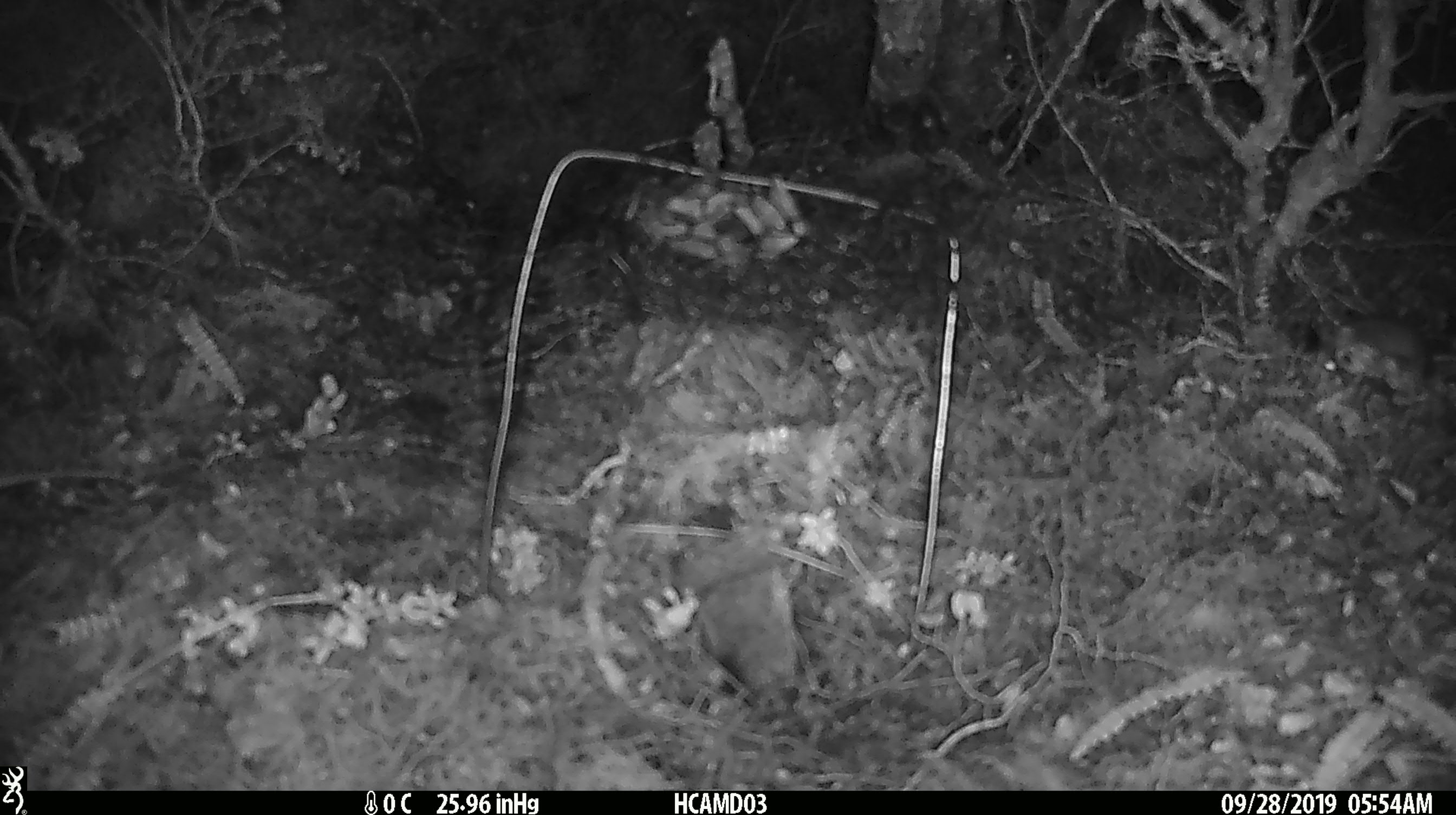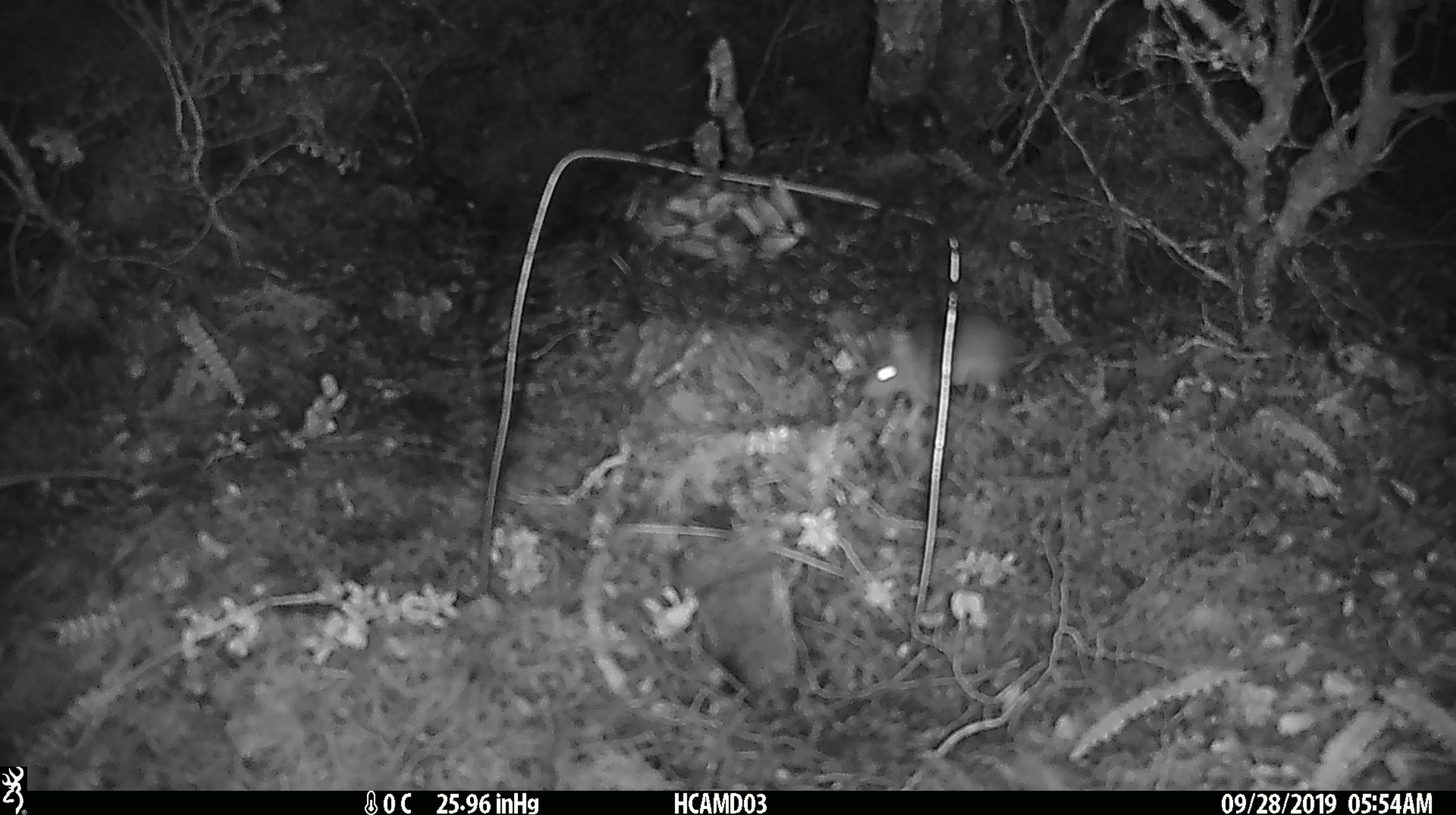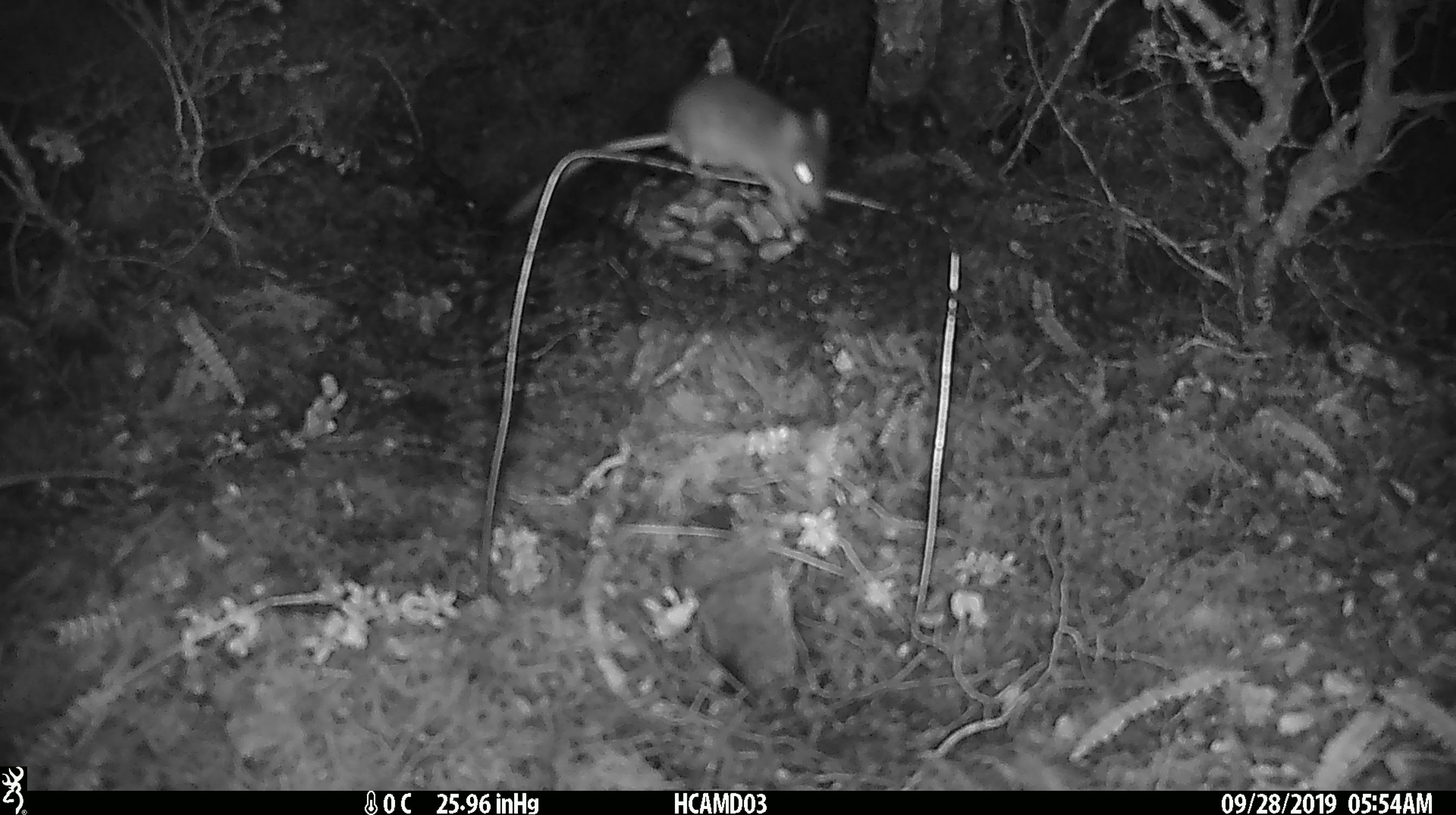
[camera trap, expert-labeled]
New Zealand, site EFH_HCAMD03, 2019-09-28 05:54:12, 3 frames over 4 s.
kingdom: Animalia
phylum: Chordata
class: Mammalia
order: Rodentia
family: Muridae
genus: Mus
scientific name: Mus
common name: mouse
Mouse (Mus).